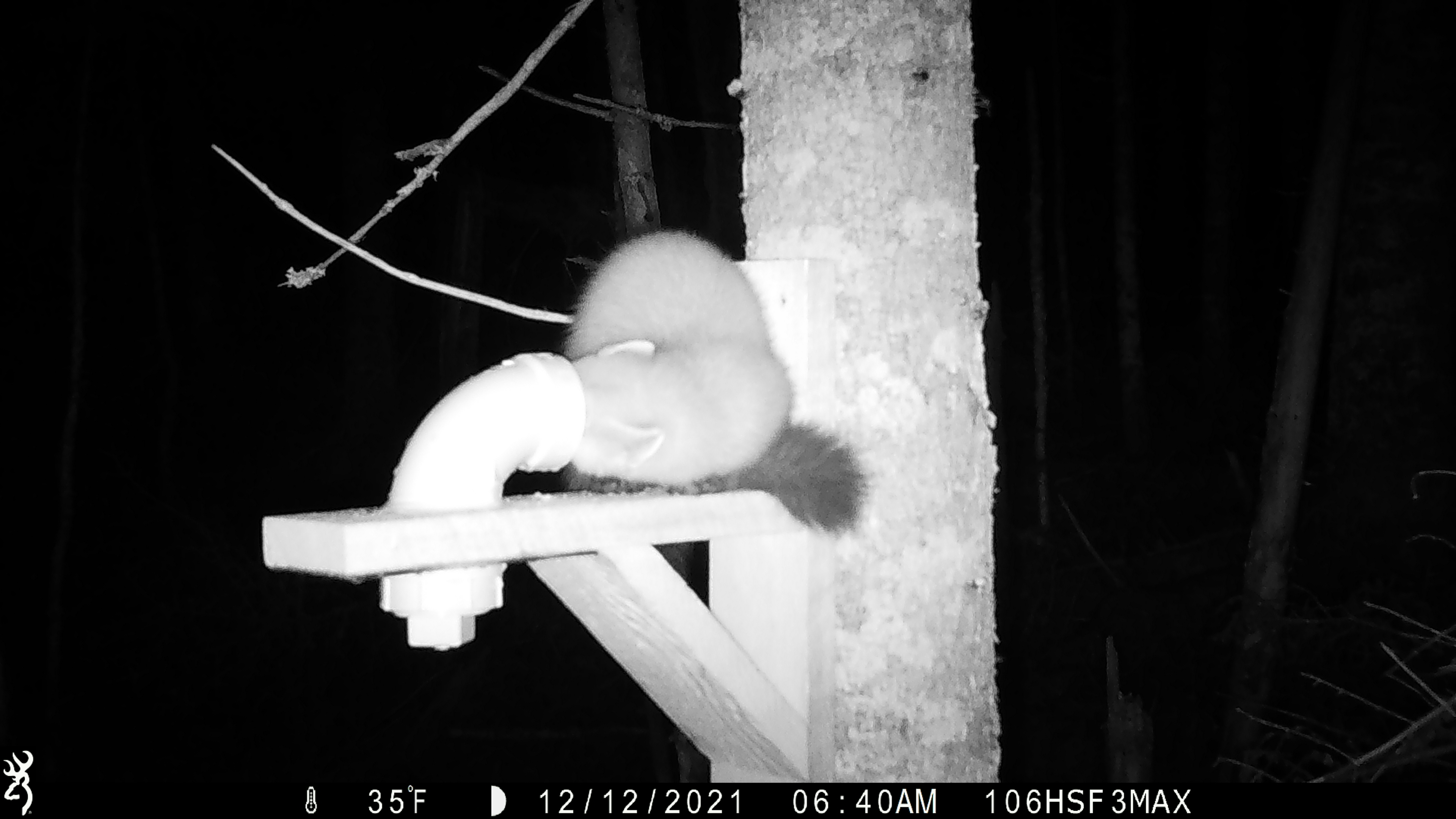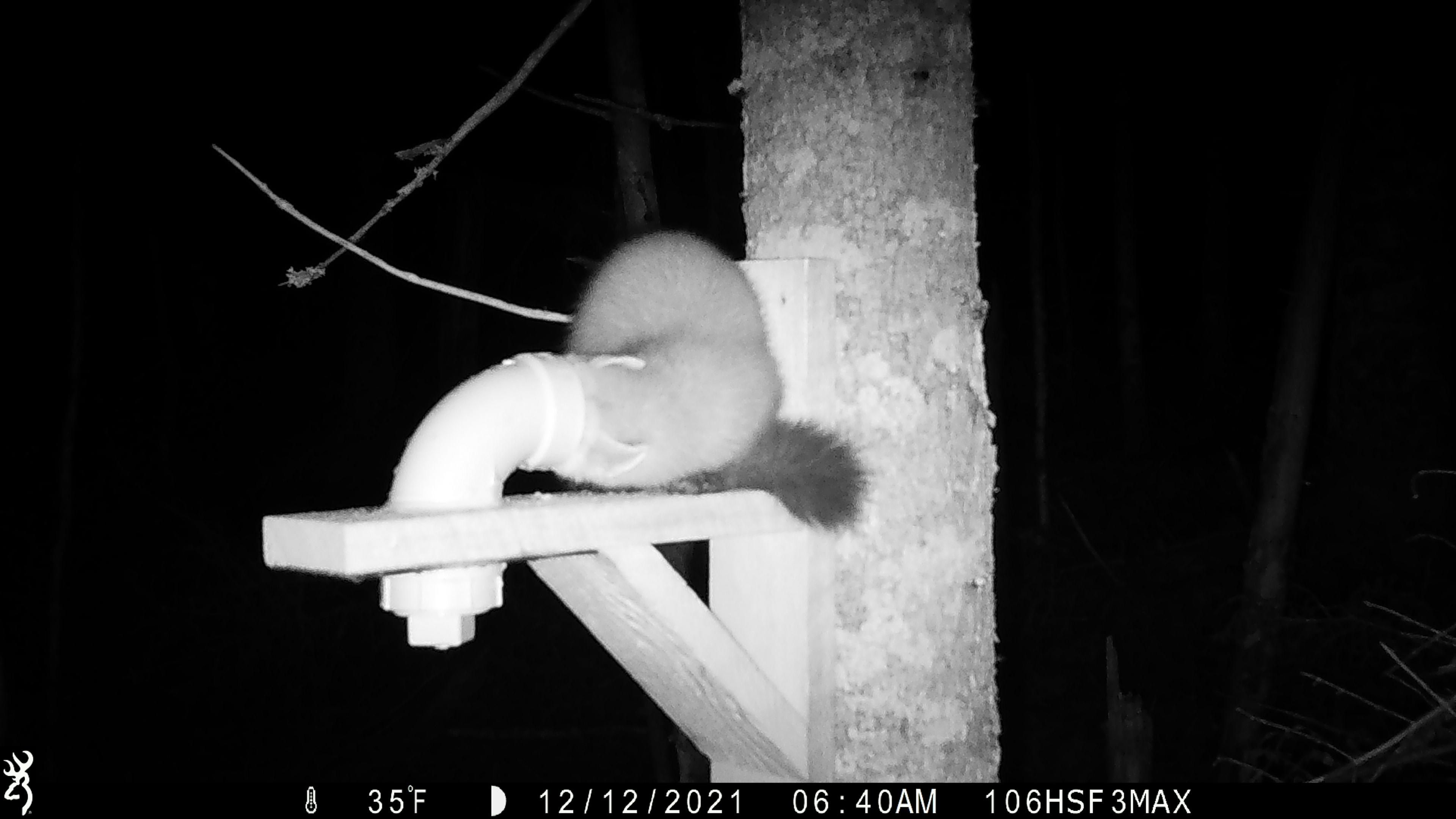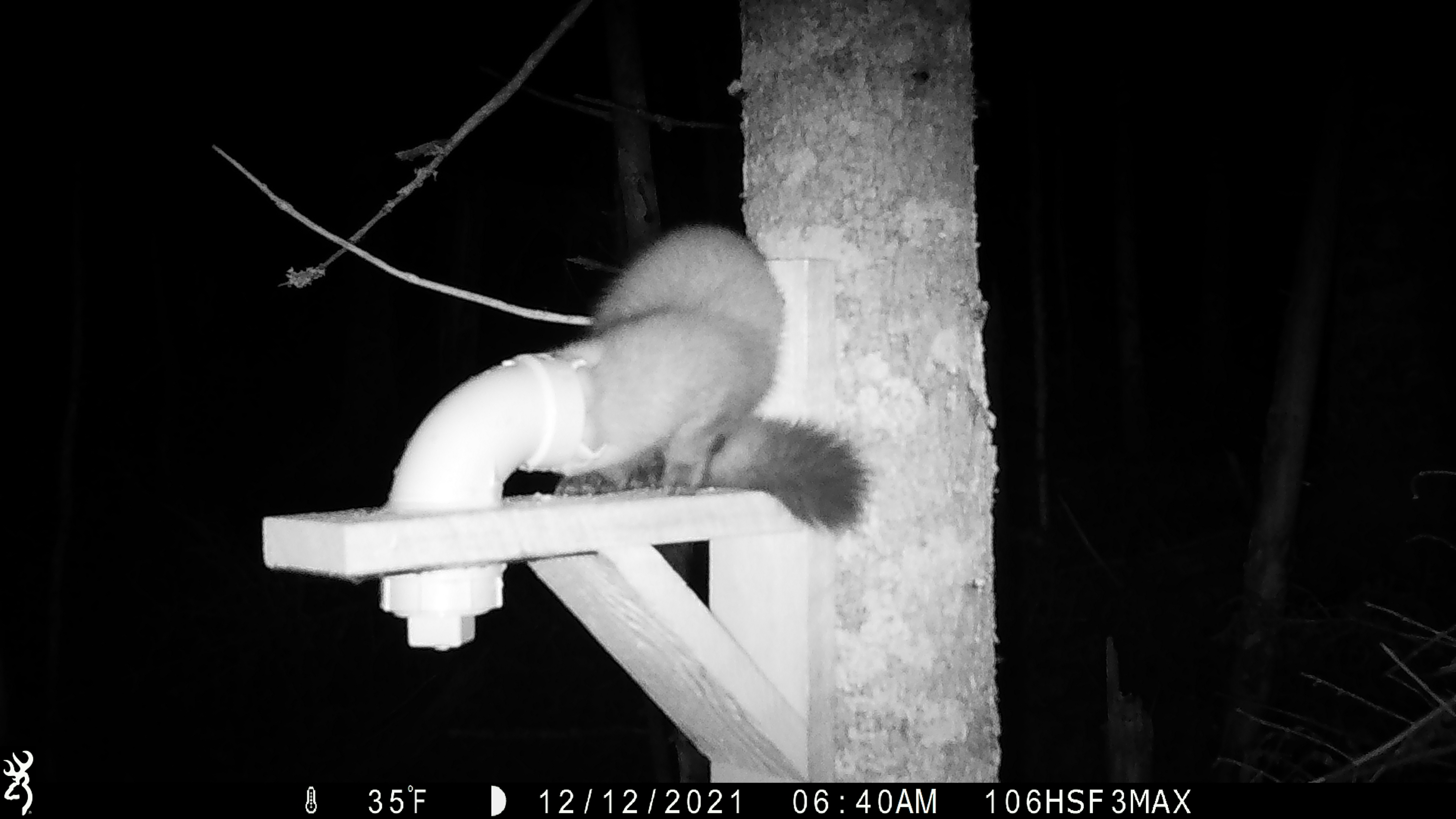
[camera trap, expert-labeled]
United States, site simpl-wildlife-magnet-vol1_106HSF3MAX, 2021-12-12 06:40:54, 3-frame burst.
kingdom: Animalia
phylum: Chordata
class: Mammalia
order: Carnivora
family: Mustelidae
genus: Martes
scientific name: Martes americana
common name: american marten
American marten (Martes americana).